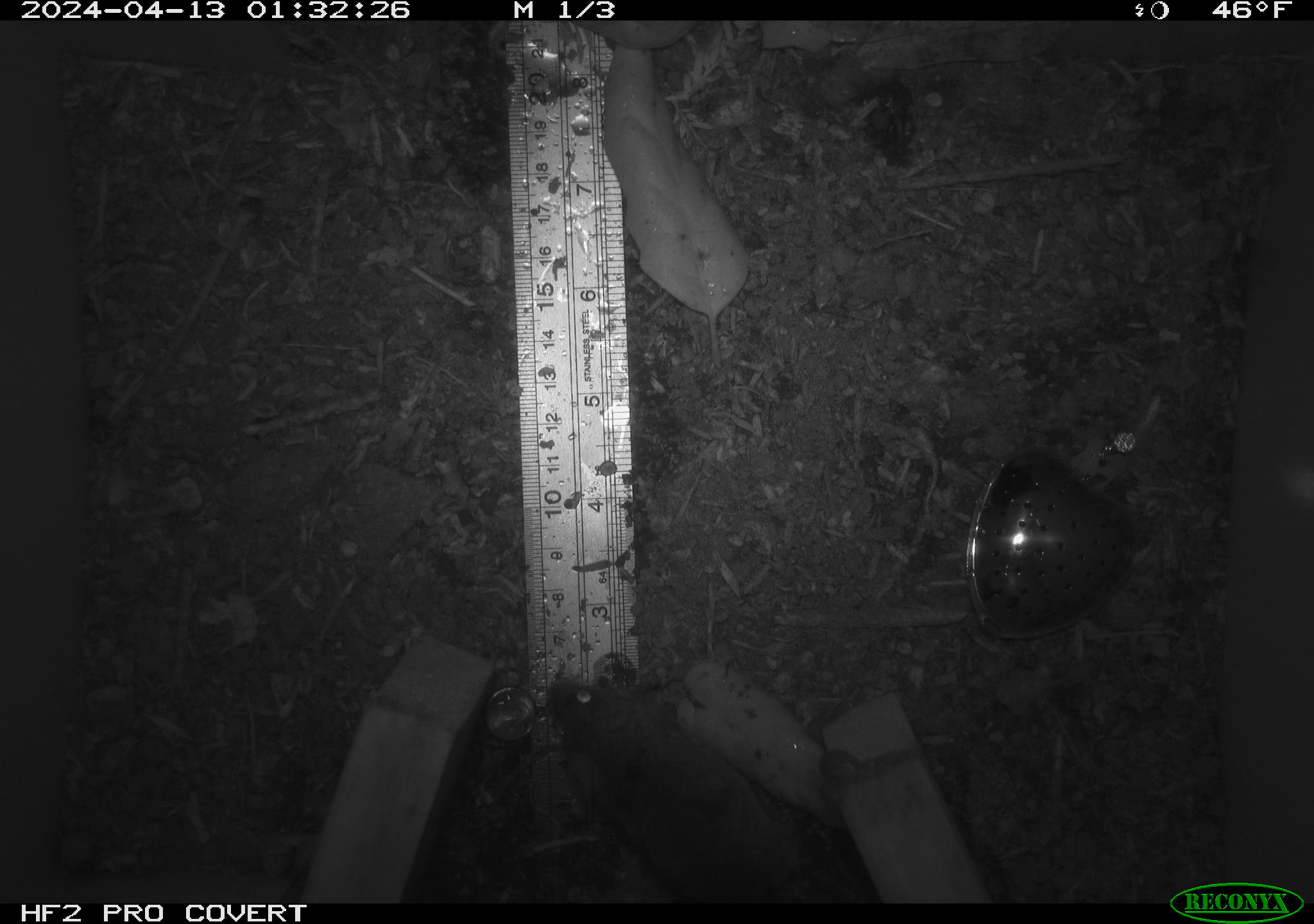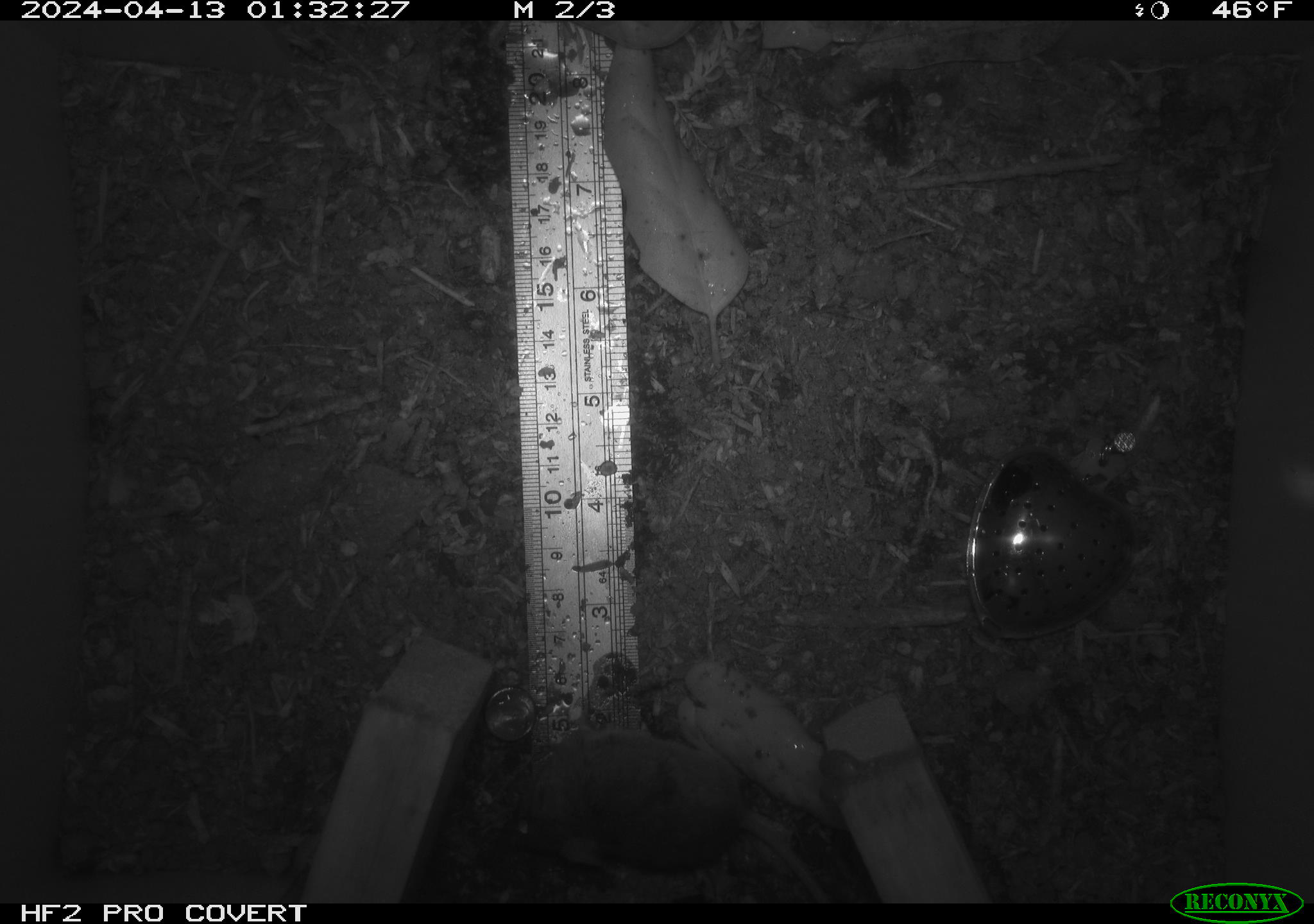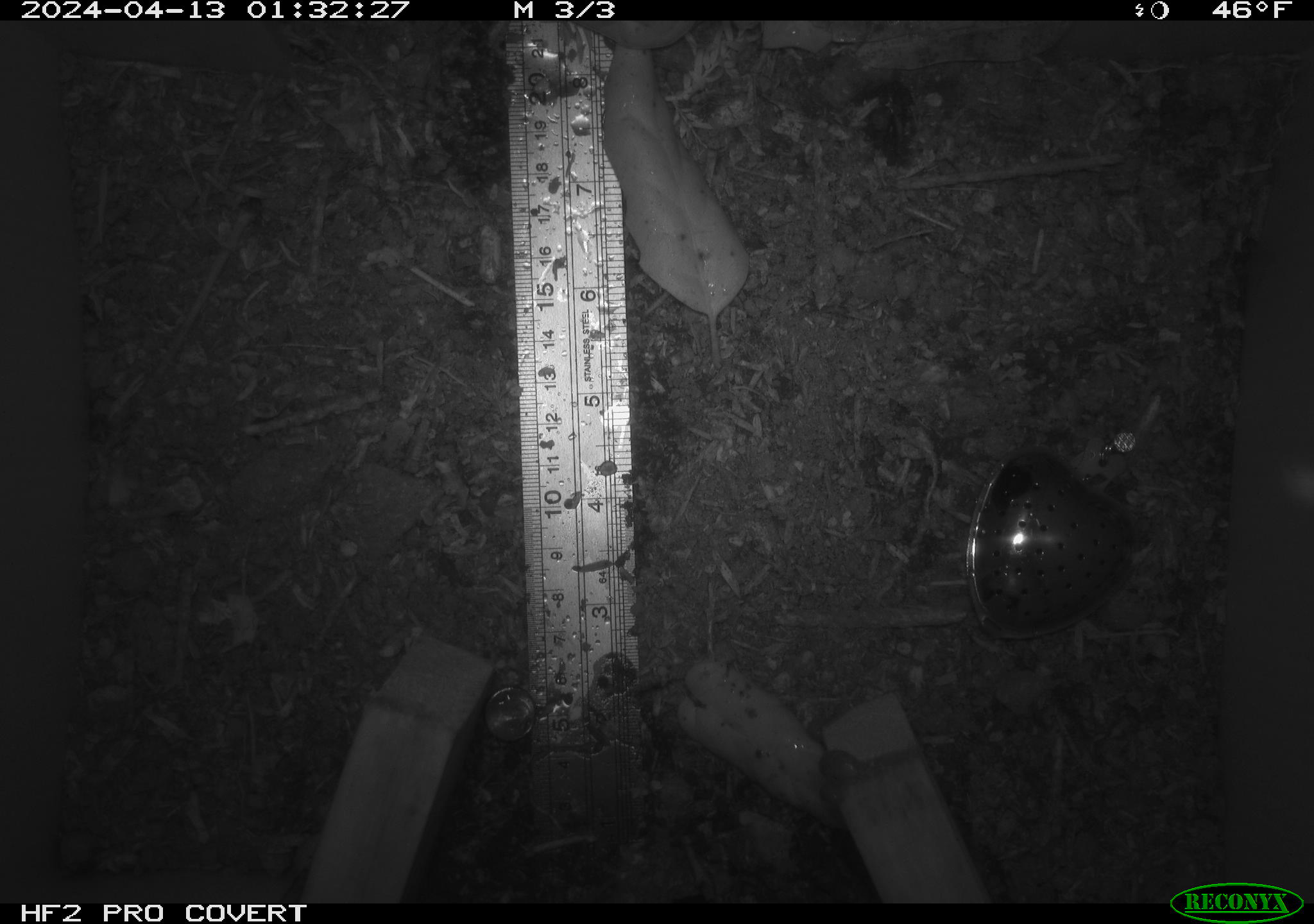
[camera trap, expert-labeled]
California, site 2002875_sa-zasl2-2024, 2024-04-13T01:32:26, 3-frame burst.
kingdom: Animalia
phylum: Chordata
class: Mammalia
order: Rodentia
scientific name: Rodentia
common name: rodent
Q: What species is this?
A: Rodent (Rodentia).